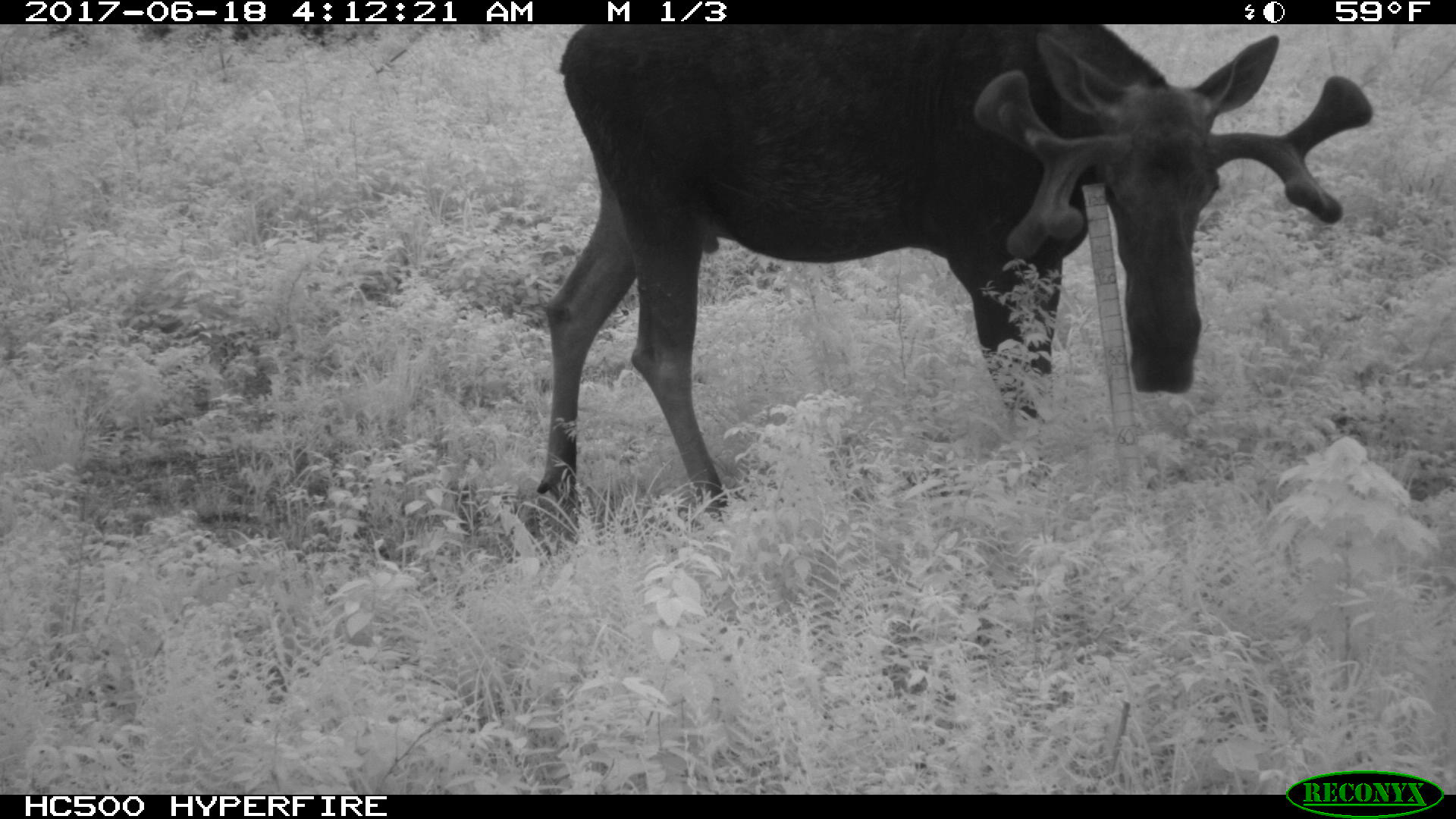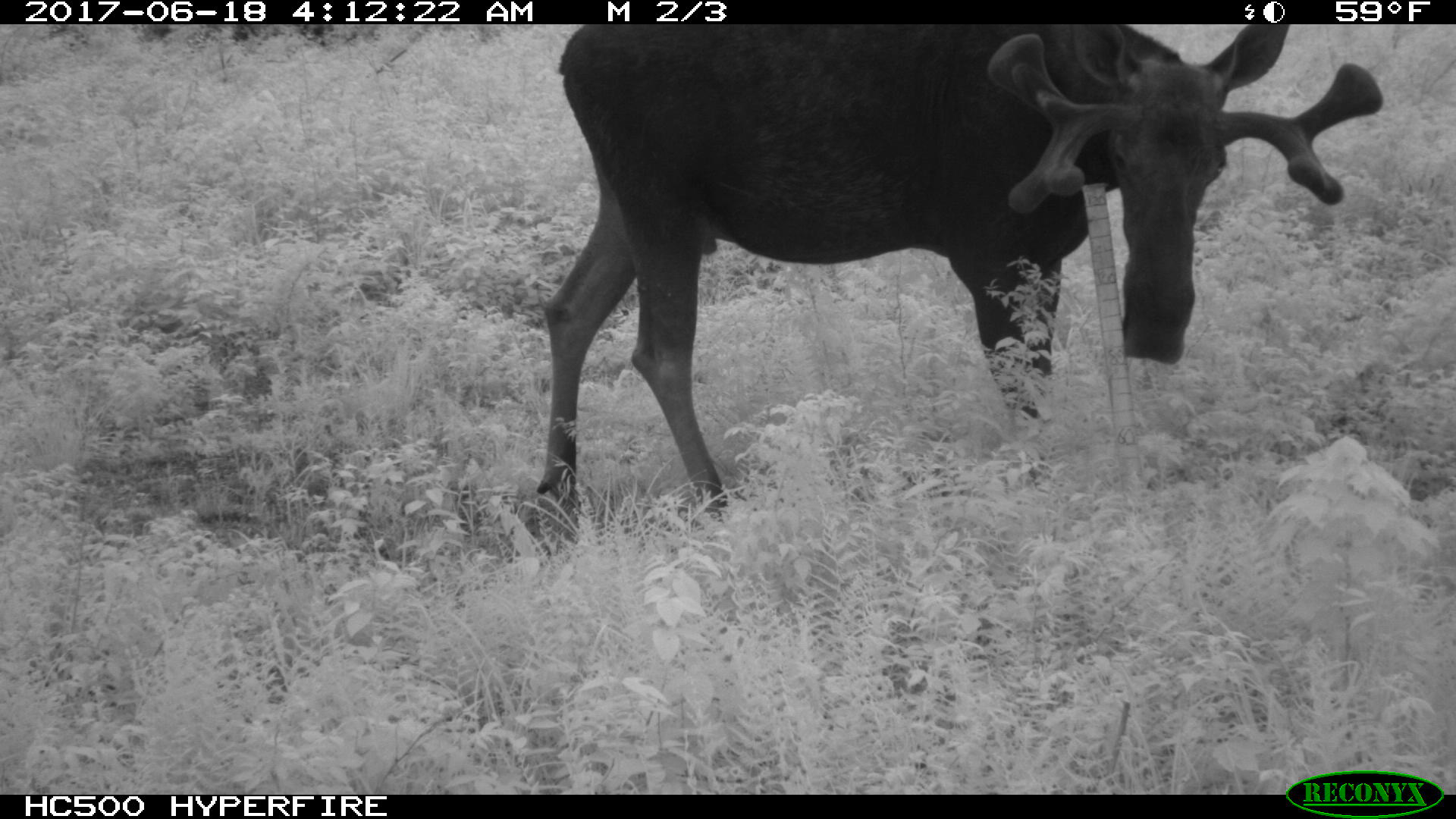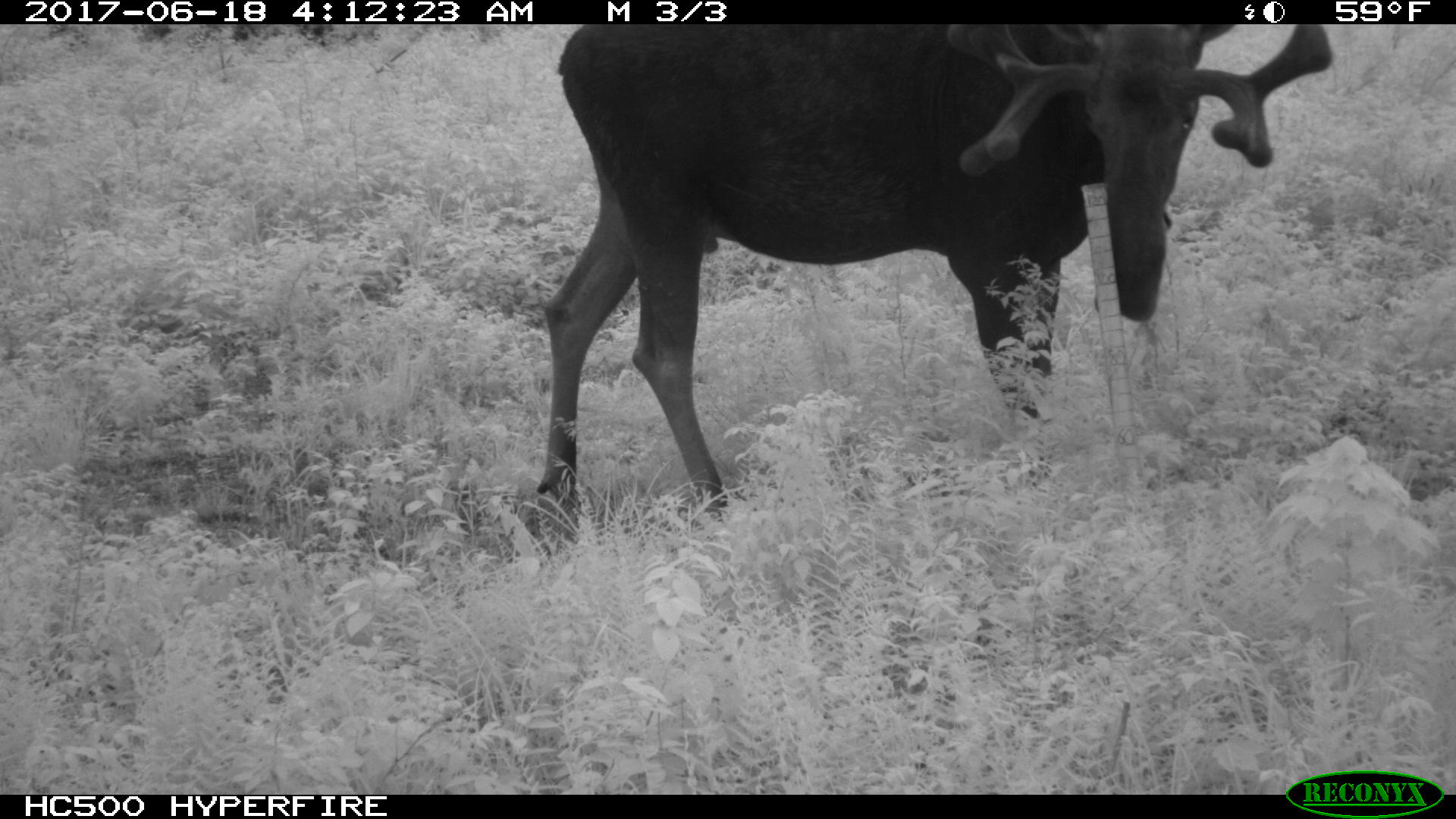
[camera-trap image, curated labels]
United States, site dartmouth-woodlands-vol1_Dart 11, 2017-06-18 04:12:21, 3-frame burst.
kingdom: Animalia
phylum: Chordata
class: Mammalia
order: Artiodactyla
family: Cervidae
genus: Alces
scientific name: Alces alces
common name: moose